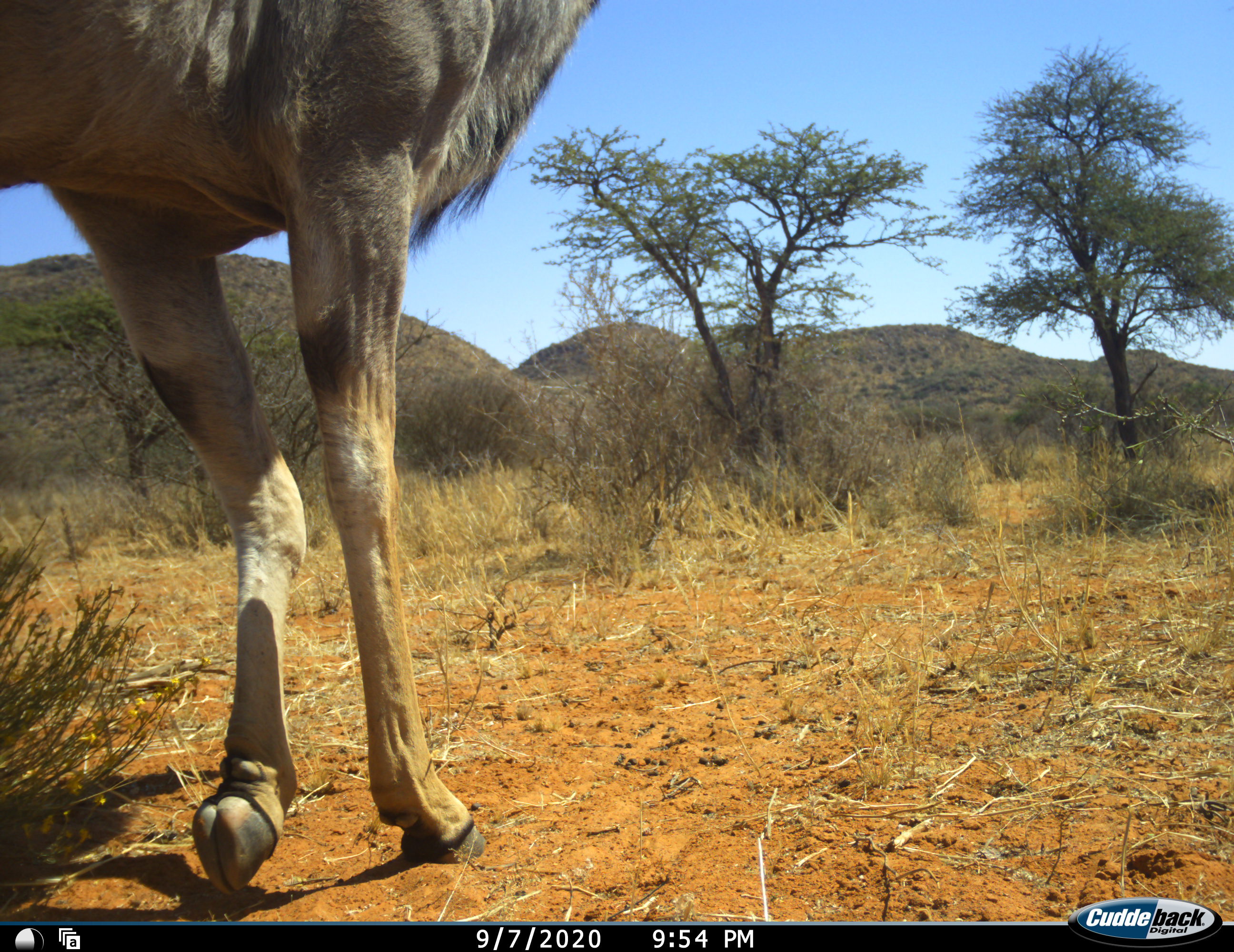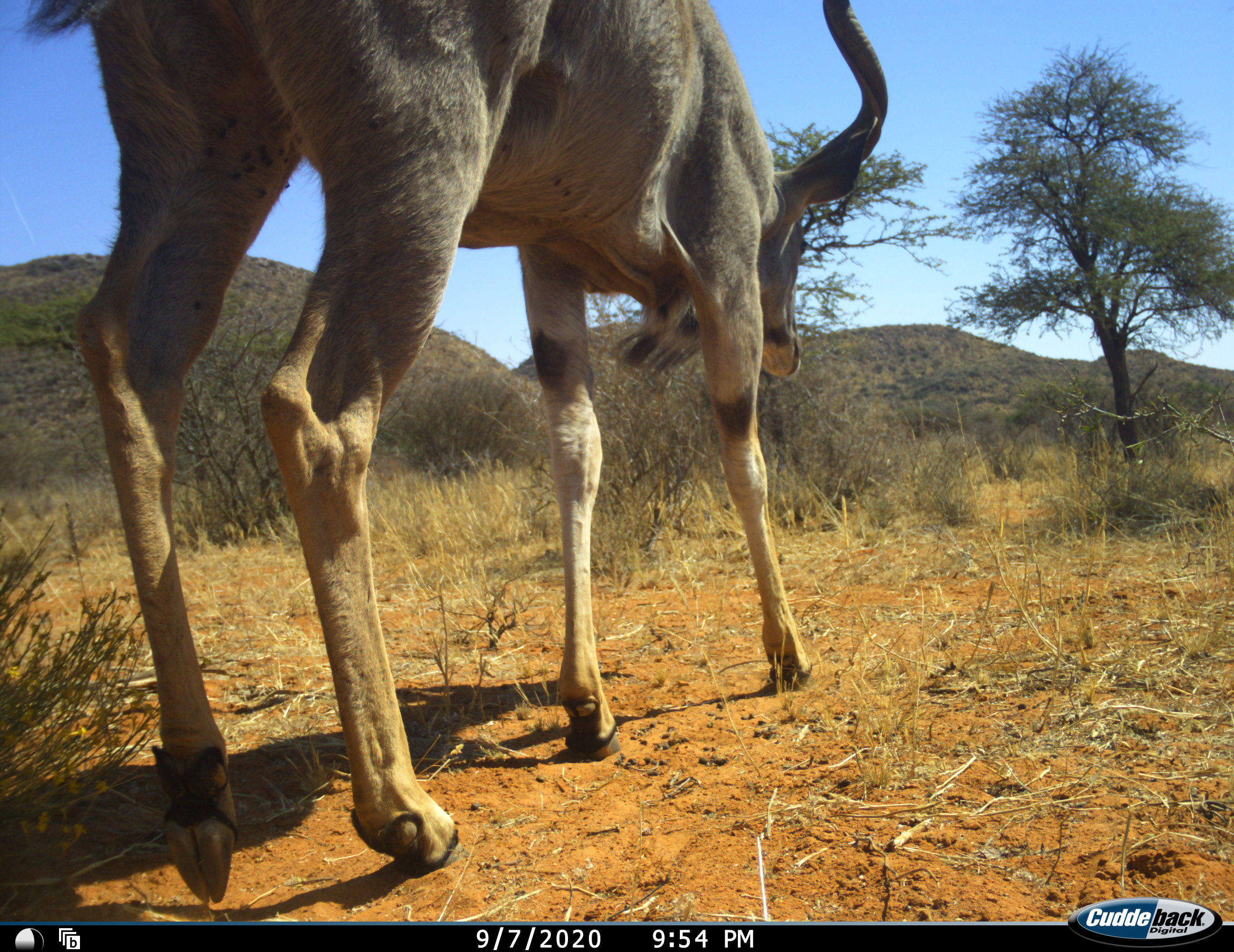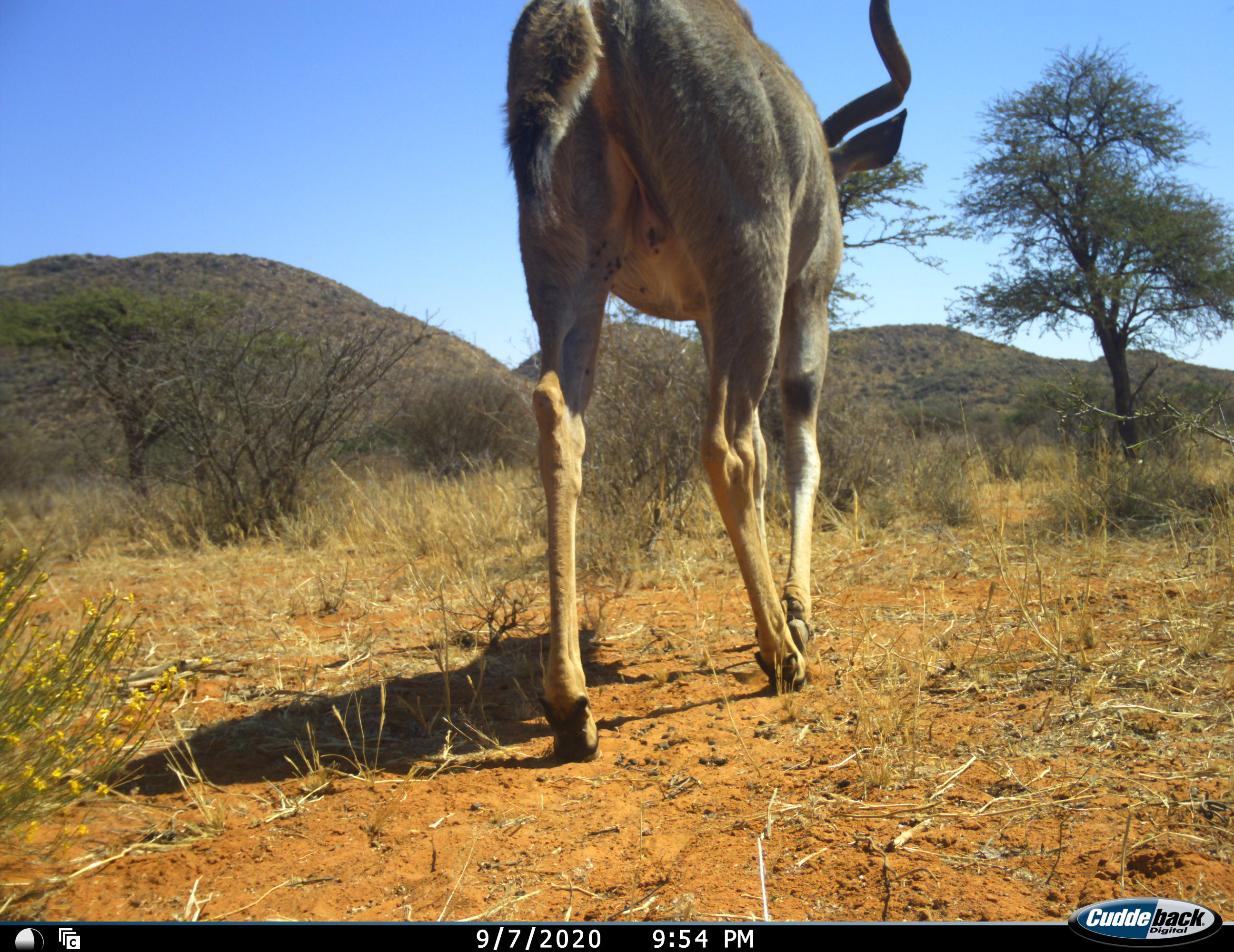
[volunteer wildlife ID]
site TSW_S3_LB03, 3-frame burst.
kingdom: Animalia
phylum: Chordata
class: Mammalia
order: Artiodactyla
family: Bovidae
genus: Tragelaphus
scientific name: Tragelaphus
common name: kudu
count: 1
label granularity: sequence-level